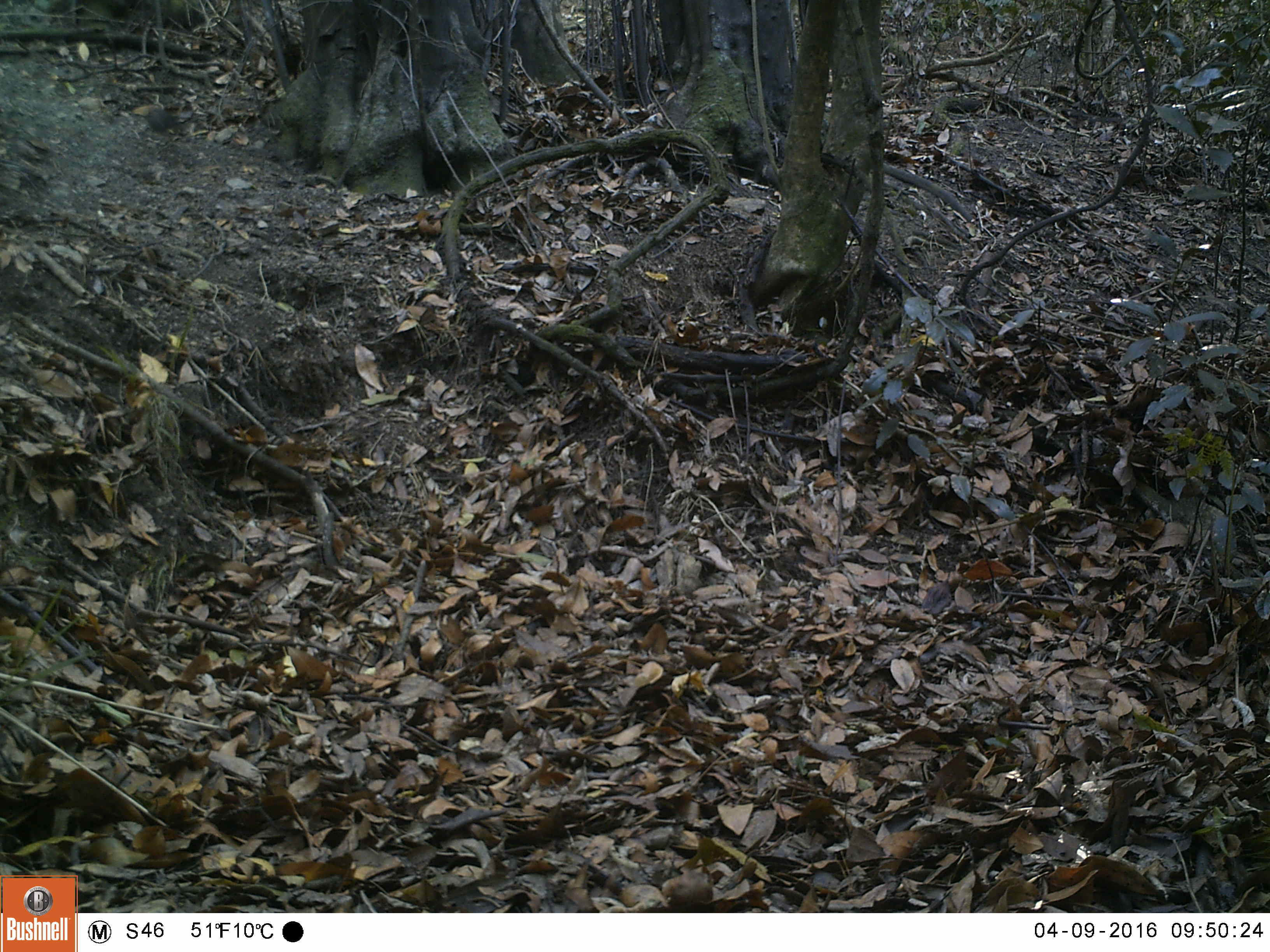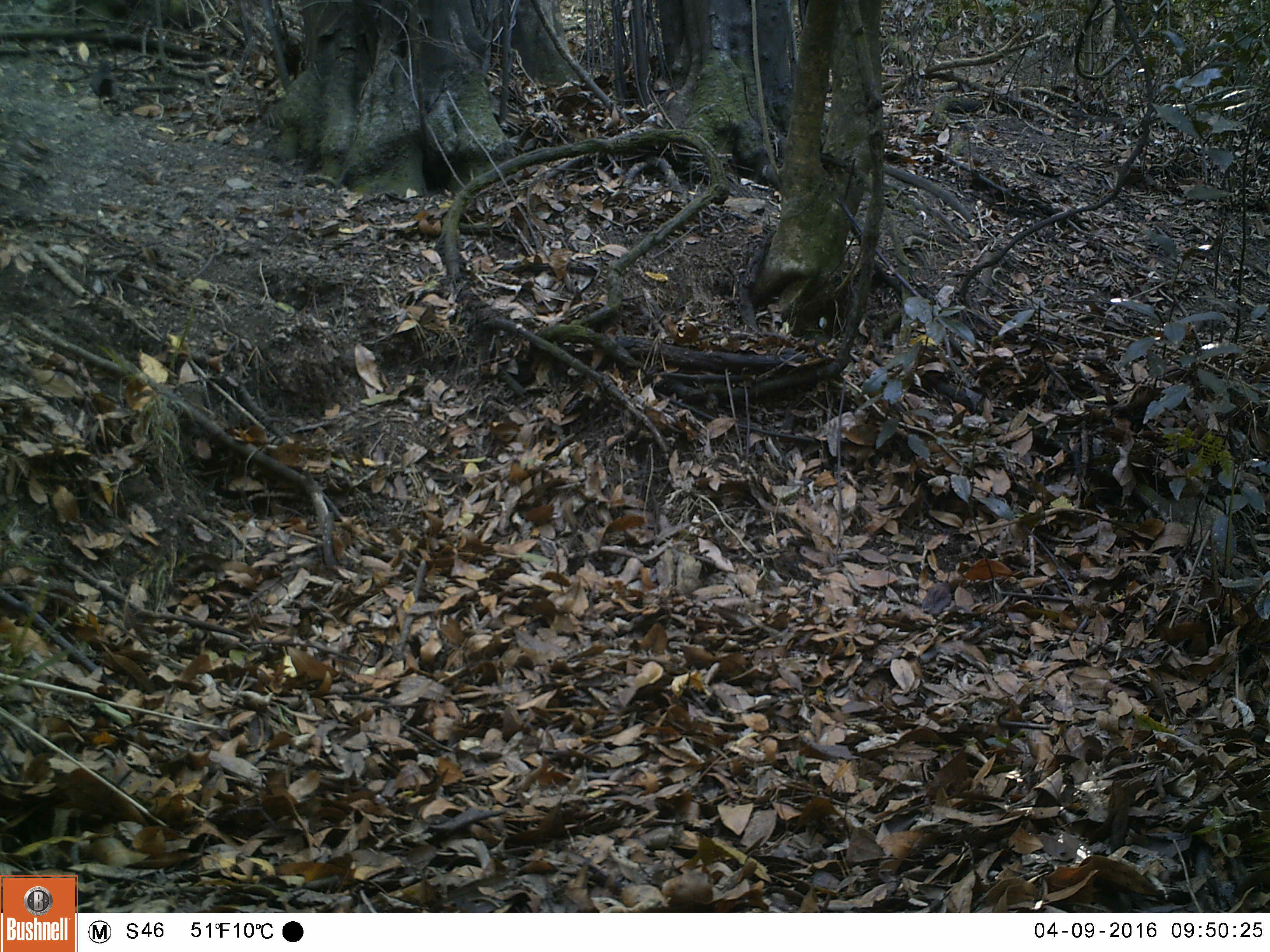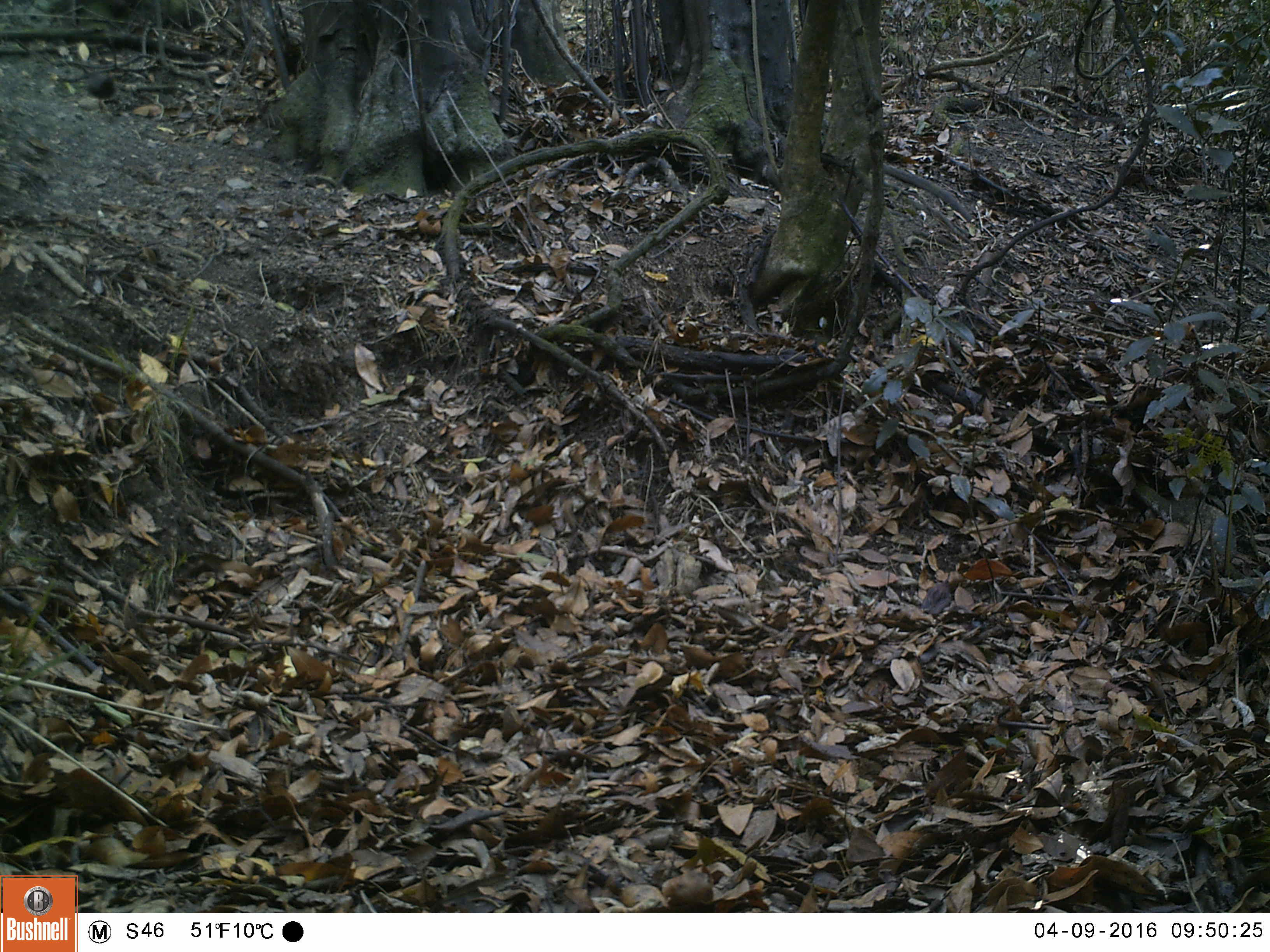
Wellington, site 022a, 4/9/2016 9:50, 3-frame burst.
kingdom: Animalia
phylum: Chordata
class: Aves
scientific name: Aves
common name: bird